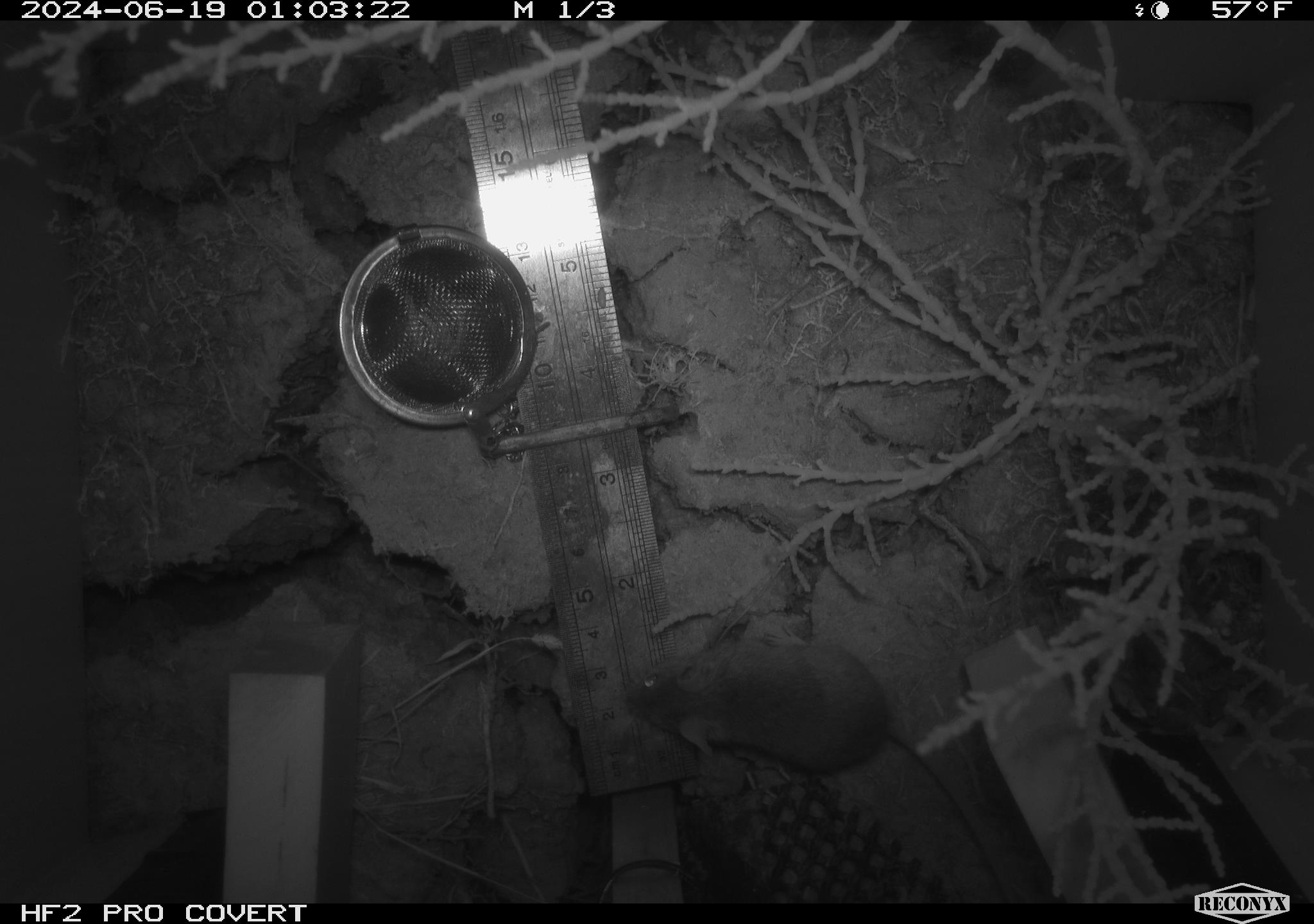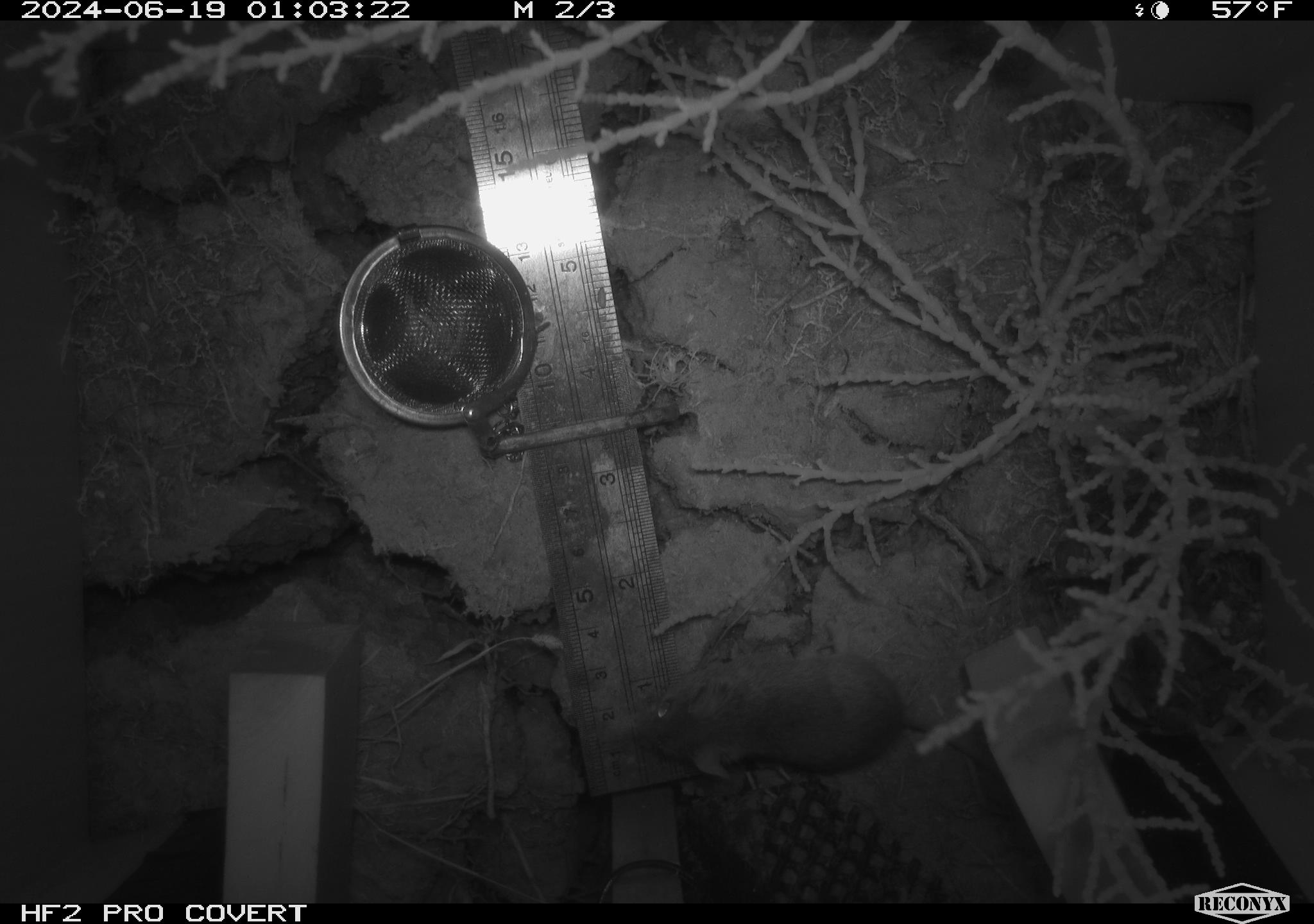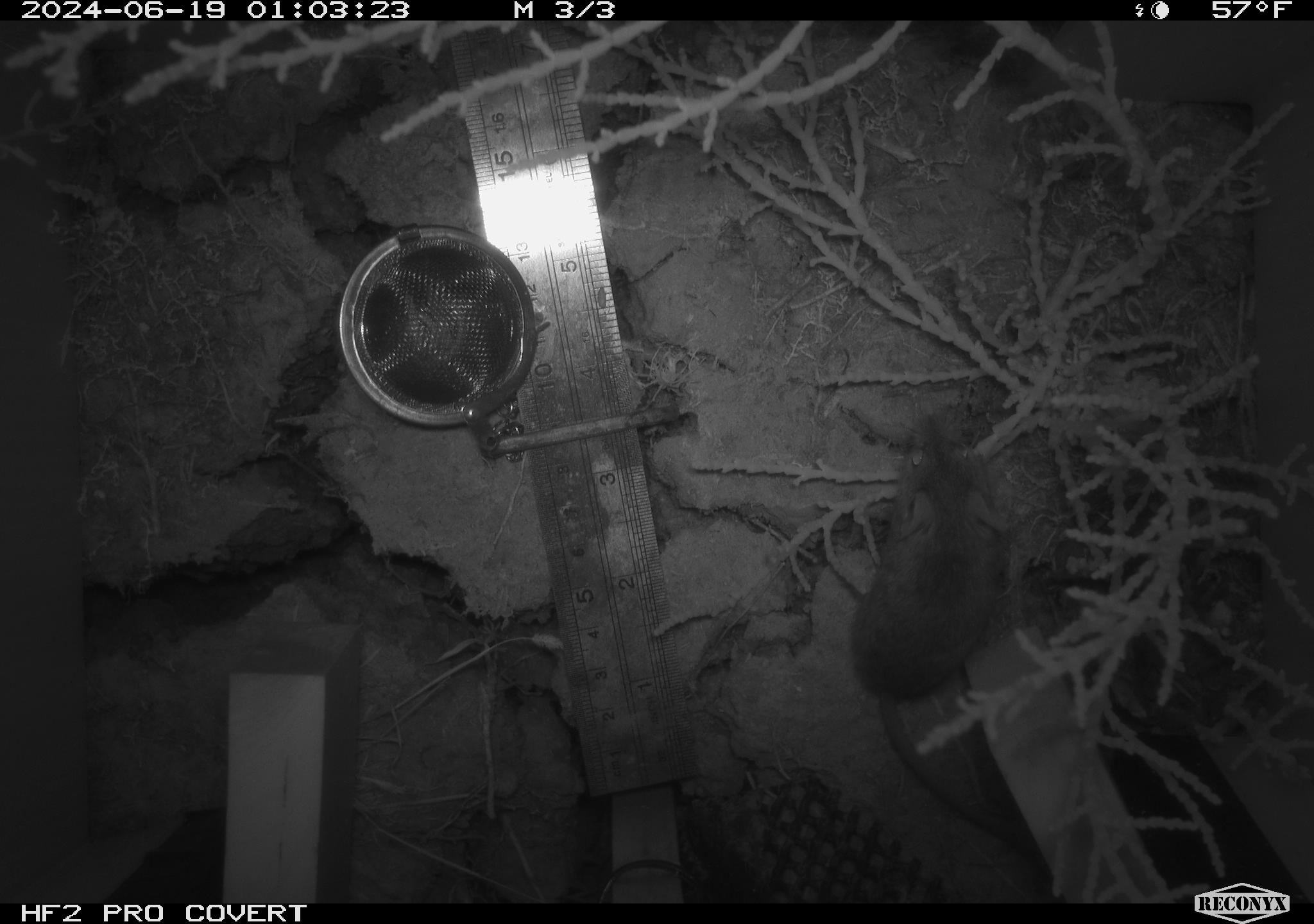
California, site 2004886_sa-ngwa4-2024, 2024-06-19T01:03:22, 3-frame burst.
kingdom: Animalia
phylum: Chordata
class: Mammalia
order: Rodentia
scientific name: Rodentia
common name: mouse species